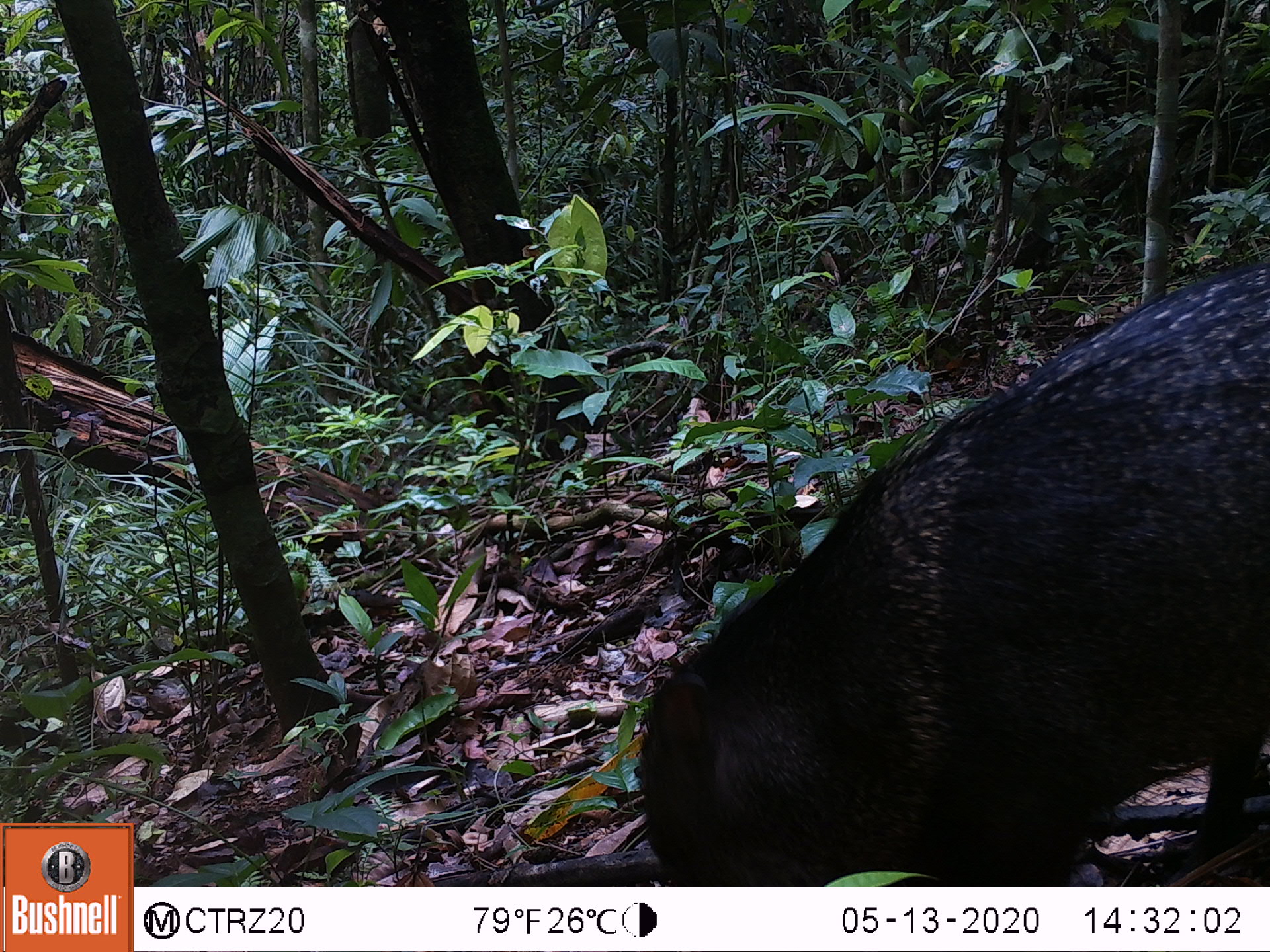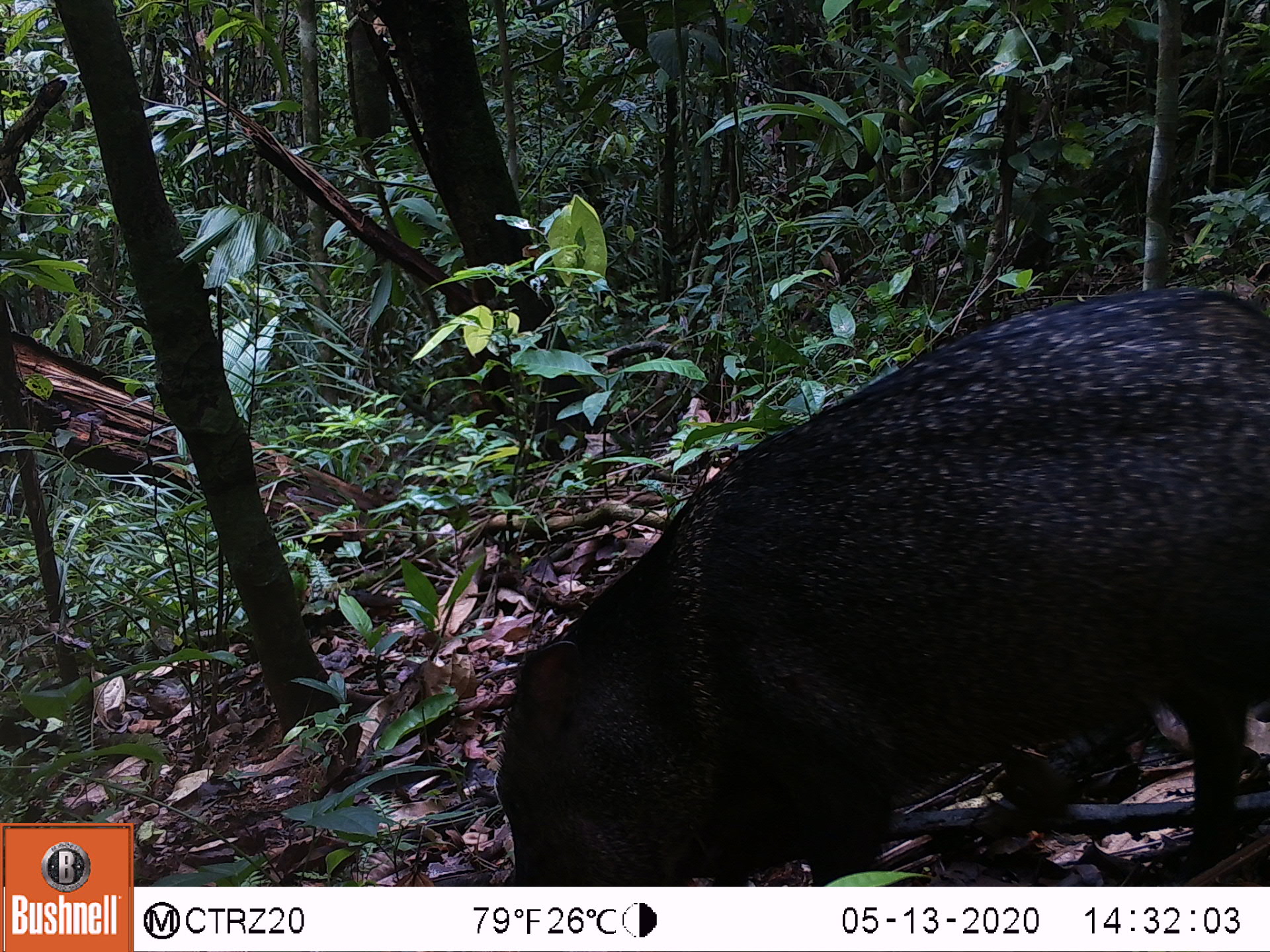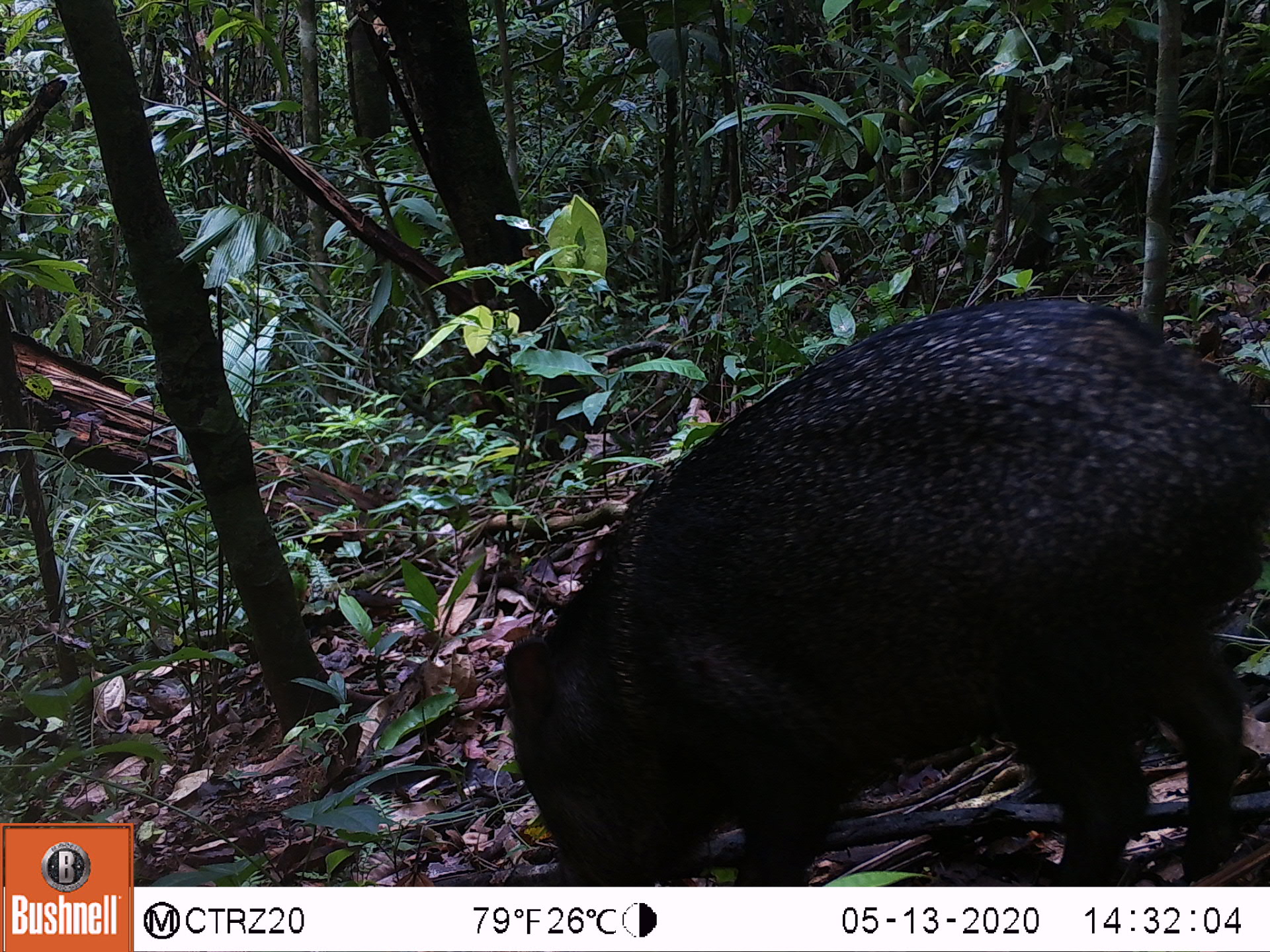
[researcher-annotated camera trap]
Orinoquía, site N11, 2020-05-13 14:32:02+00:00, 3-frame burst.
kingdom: Animalia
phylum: Chordata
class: Mammalia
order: Artiodactyla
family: Tayassuidae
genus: Pecari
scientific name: Pecari tajacu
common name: collared peccary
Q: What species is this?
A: Collared peccary (Pecari tajacu).